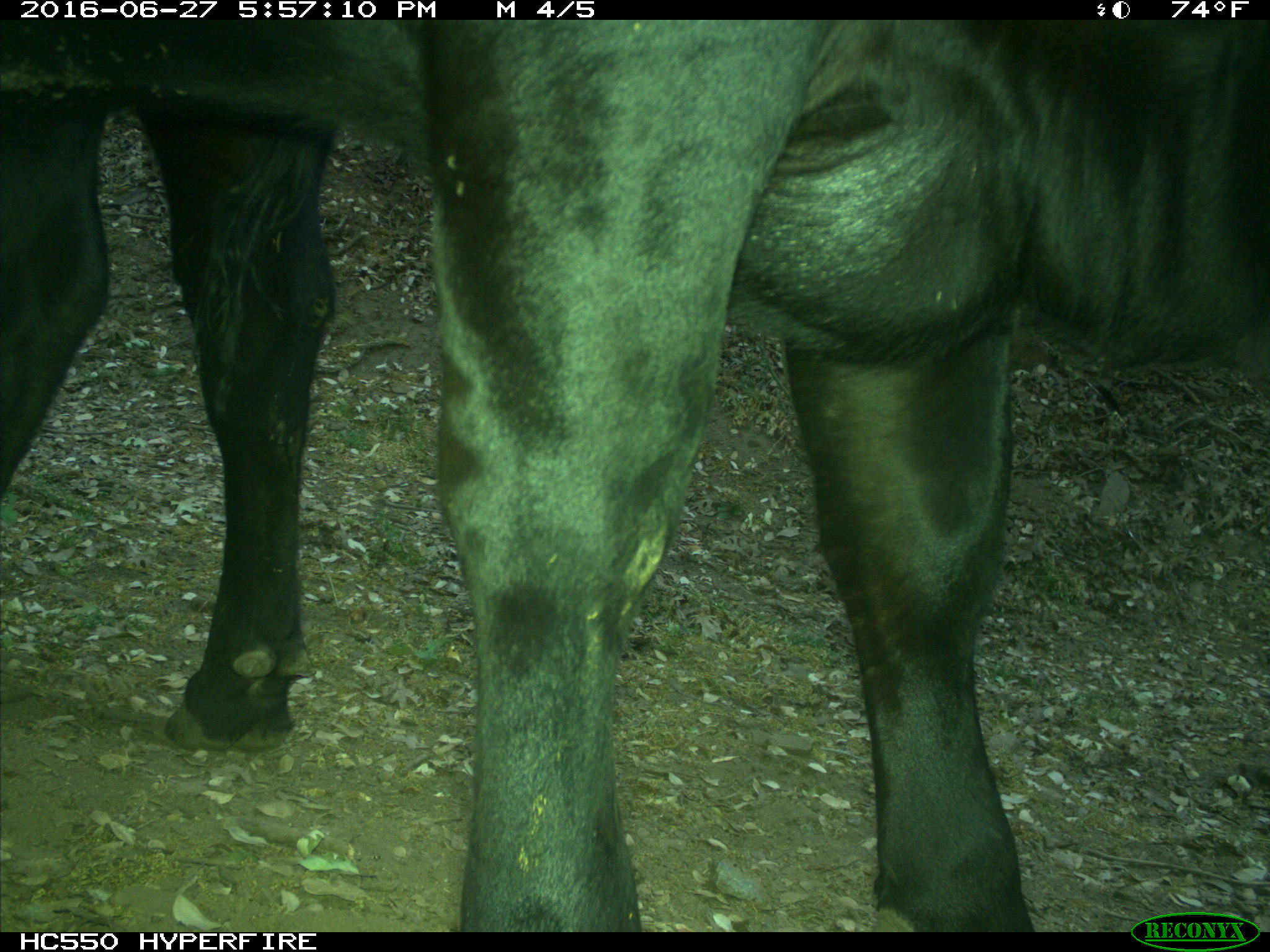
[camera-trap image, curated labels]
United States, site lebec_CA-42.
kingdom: Animalia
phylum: Chordata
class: Mammalia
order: Artiodactyla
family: Bovidae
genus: Bos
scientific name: Bos taurus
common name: domestic cow